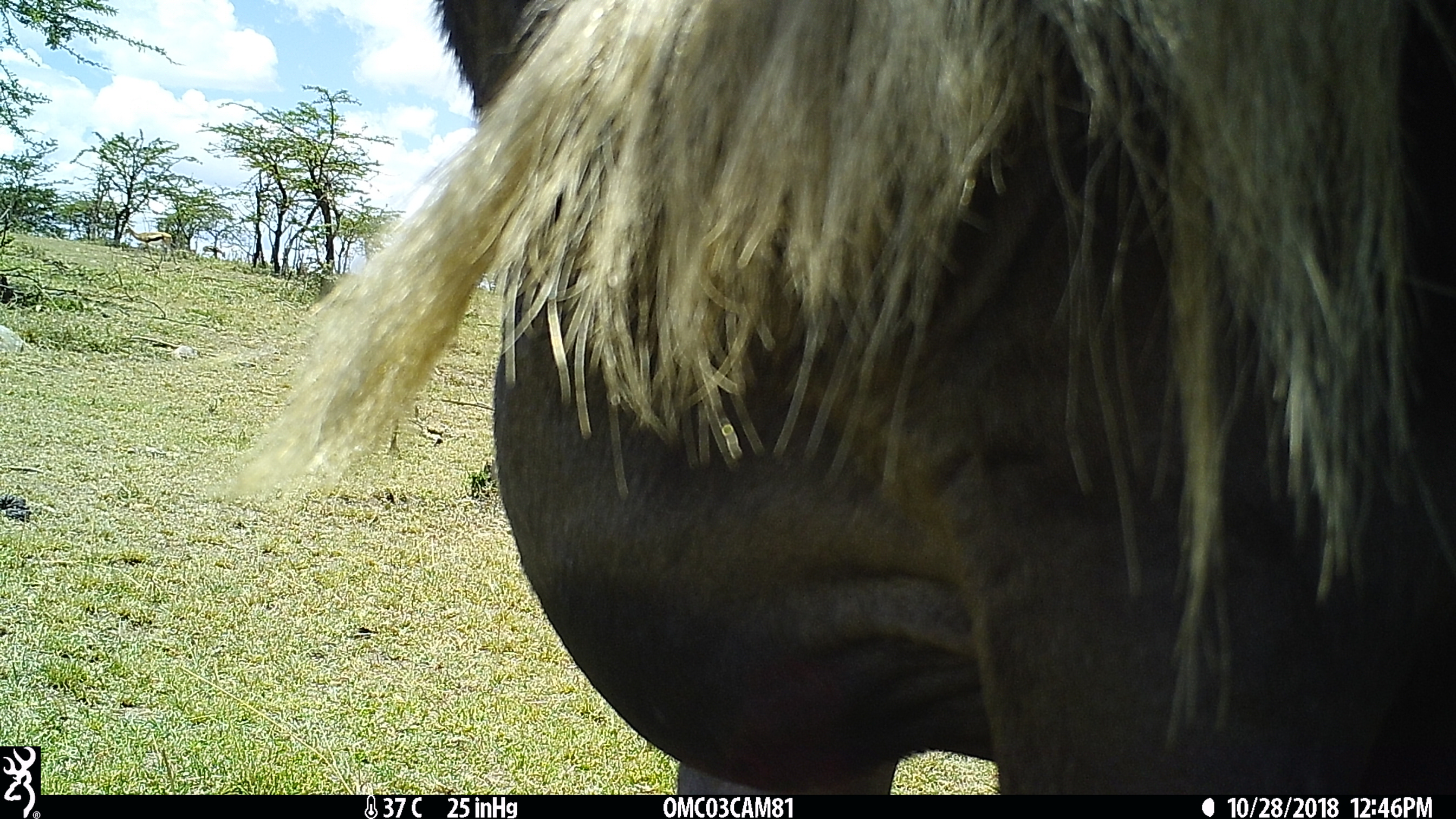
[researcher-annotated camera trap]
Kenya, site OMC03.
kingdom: Animalia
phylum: Chordata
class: Mammalia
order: Artiodactyla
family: Bovidae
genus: Eudorcas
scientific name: Eudorcas thomsonii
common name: thomon's gazelle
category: gazelle thomsons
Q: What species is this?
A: Gazelle thomsons (thomon's gazelle) (Eudorcas thomsonii).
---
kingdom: Animalia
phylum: Chordata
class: Mammalia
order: Artiodactyla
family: Bovidae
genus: Connochaetes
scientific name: Connochaetes taurinus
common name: blue wildebeest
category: wildebeest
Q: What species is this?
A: Wildebeest (blue wildebeest) (Connochaetes taurinus).